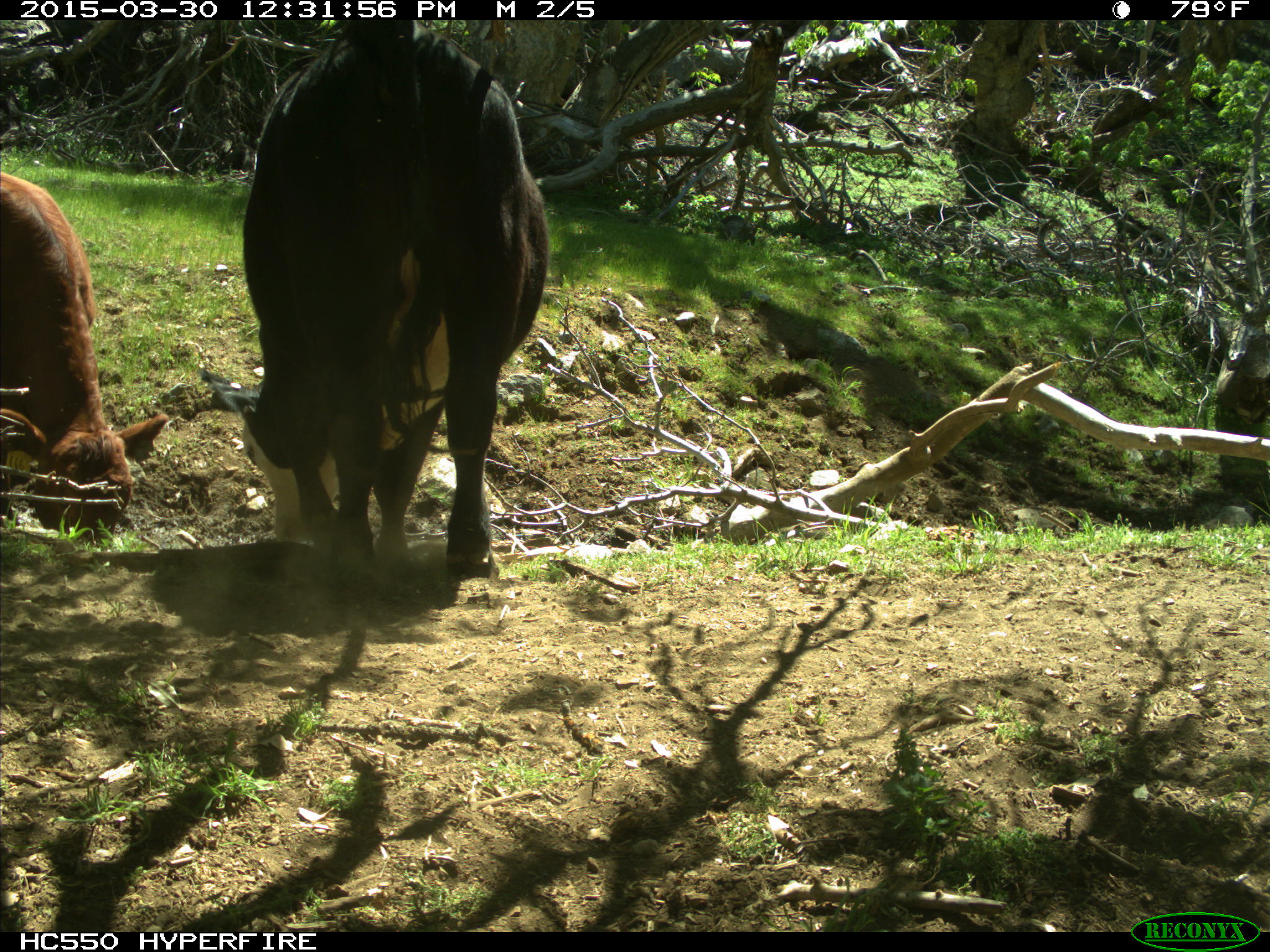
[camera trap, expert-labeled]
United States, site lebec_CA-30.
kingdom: Animalia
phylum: Chordata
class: Mammalia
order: Artiodactyla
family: Bovidae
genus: Bos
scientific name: Bos taurus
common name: domestic cow